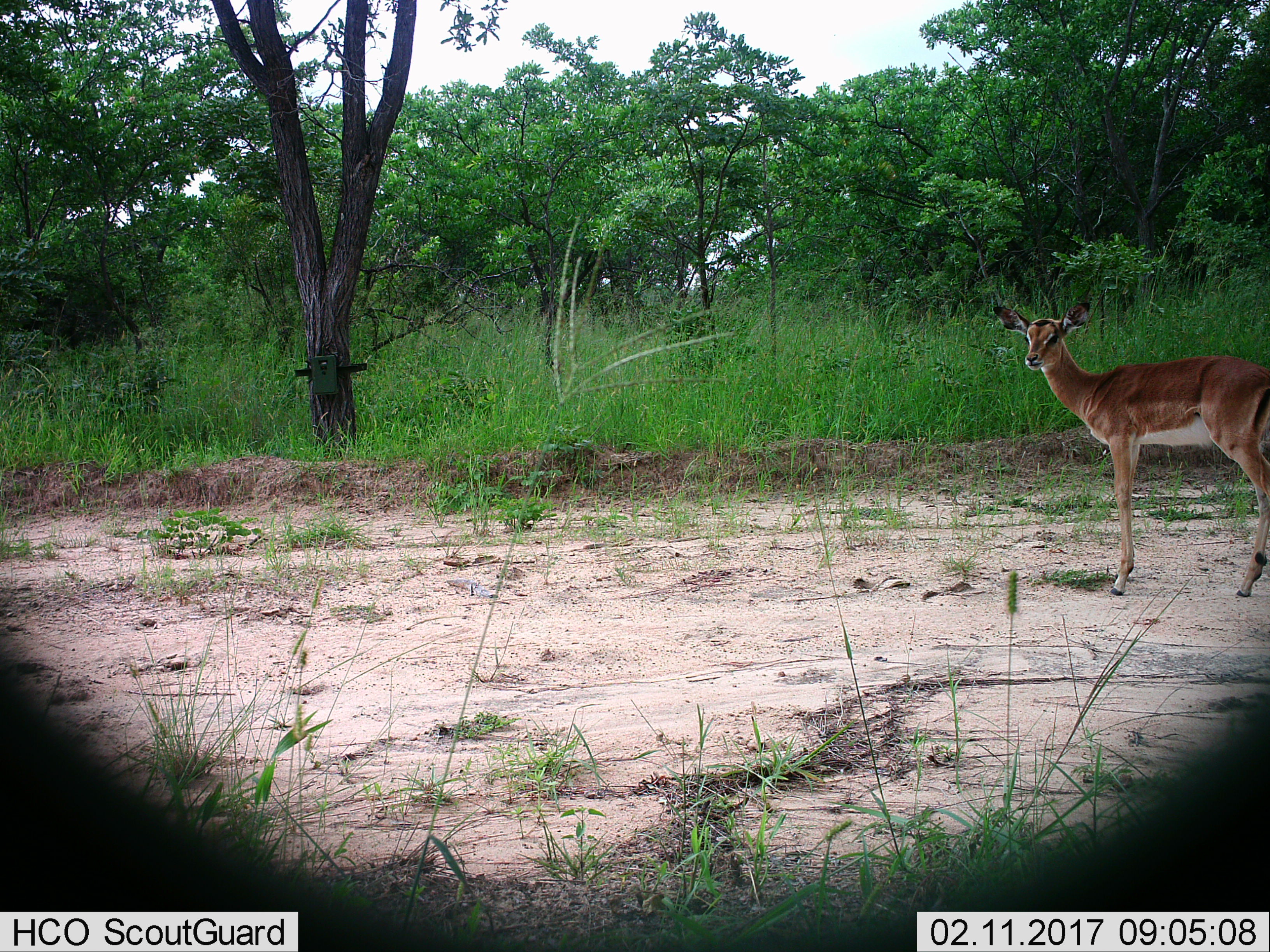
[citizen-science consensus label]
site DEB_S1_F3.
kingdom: Animalia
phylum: Chordata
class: Mammalia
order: Artiodactyla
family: Bovidae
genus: Aepyceros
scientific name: Aepyceros melampus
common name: impala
Impala (Aepyceros melampus), count 1. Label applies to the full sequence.